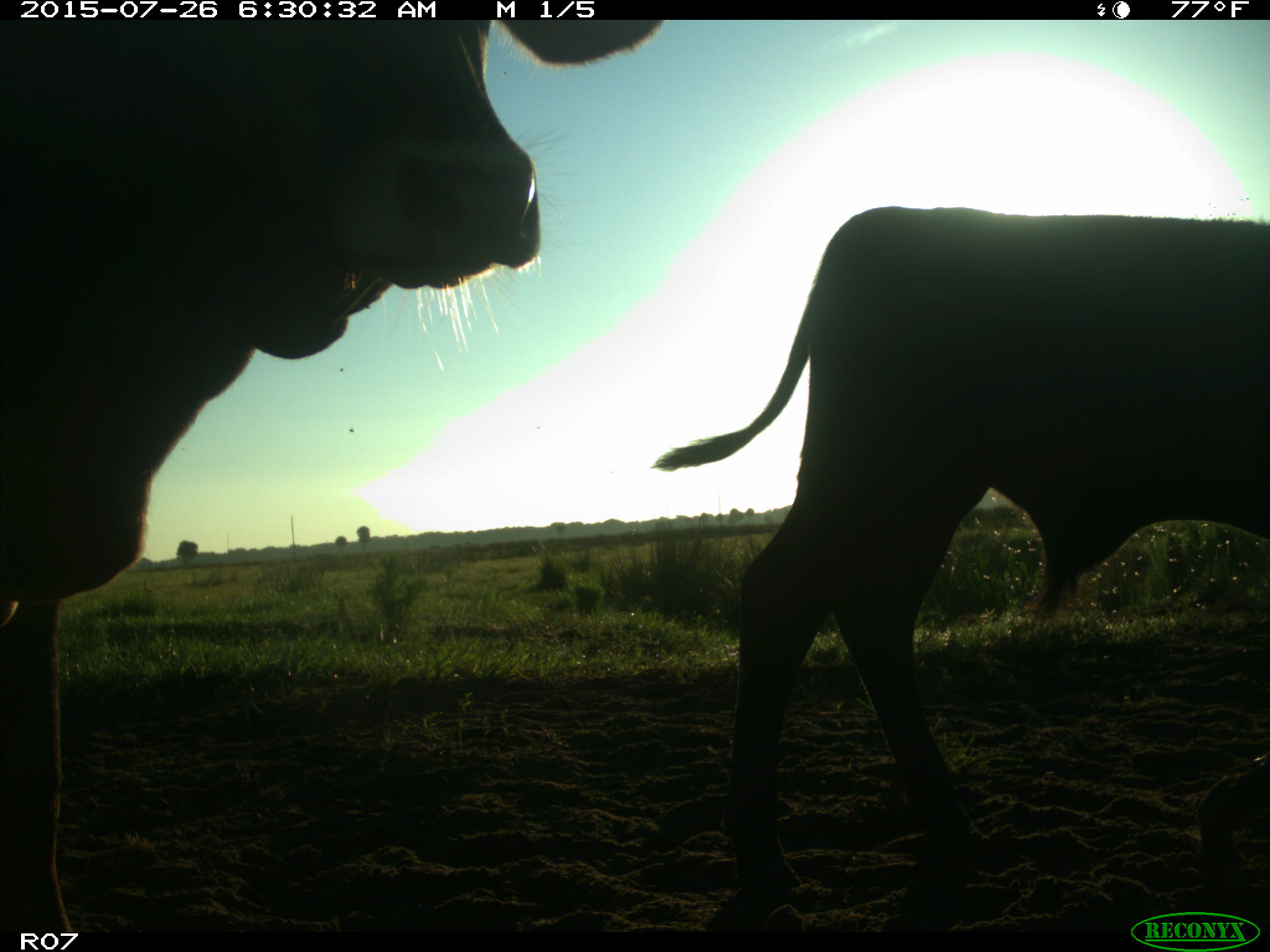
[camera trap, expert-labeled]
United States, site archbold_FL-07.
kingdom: Animalia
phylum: Chordata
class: Mammalia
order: Artiodactyla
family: Bovidae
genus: Bos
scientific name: Bos taurus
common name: domestic cow